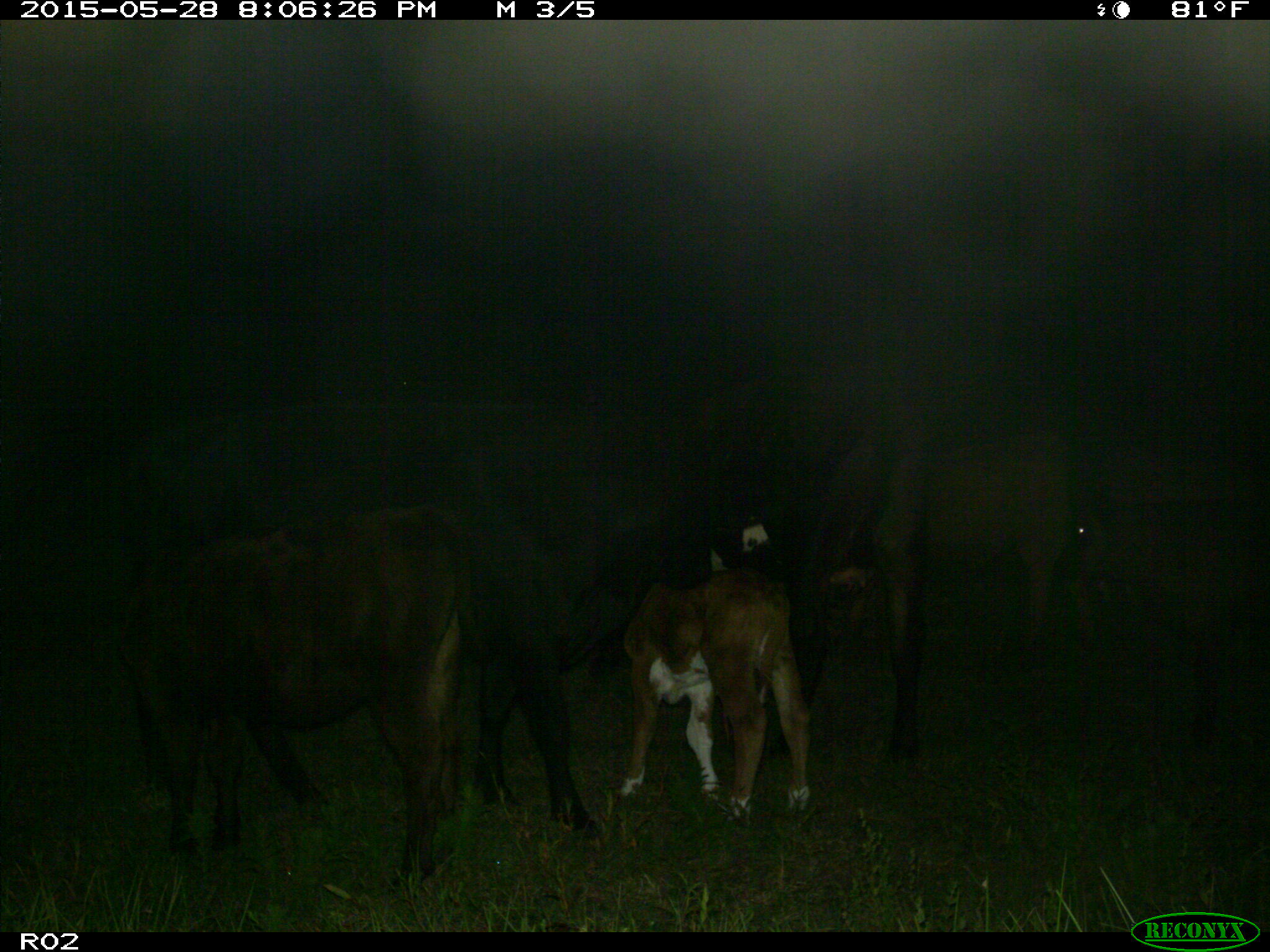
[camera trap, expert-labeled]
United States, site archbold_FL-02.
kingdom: Animalia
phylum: Chordata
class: Mammalia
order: Artiodactyla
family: Bovidae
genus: Bos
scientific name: Bos taurus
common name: domestic cow